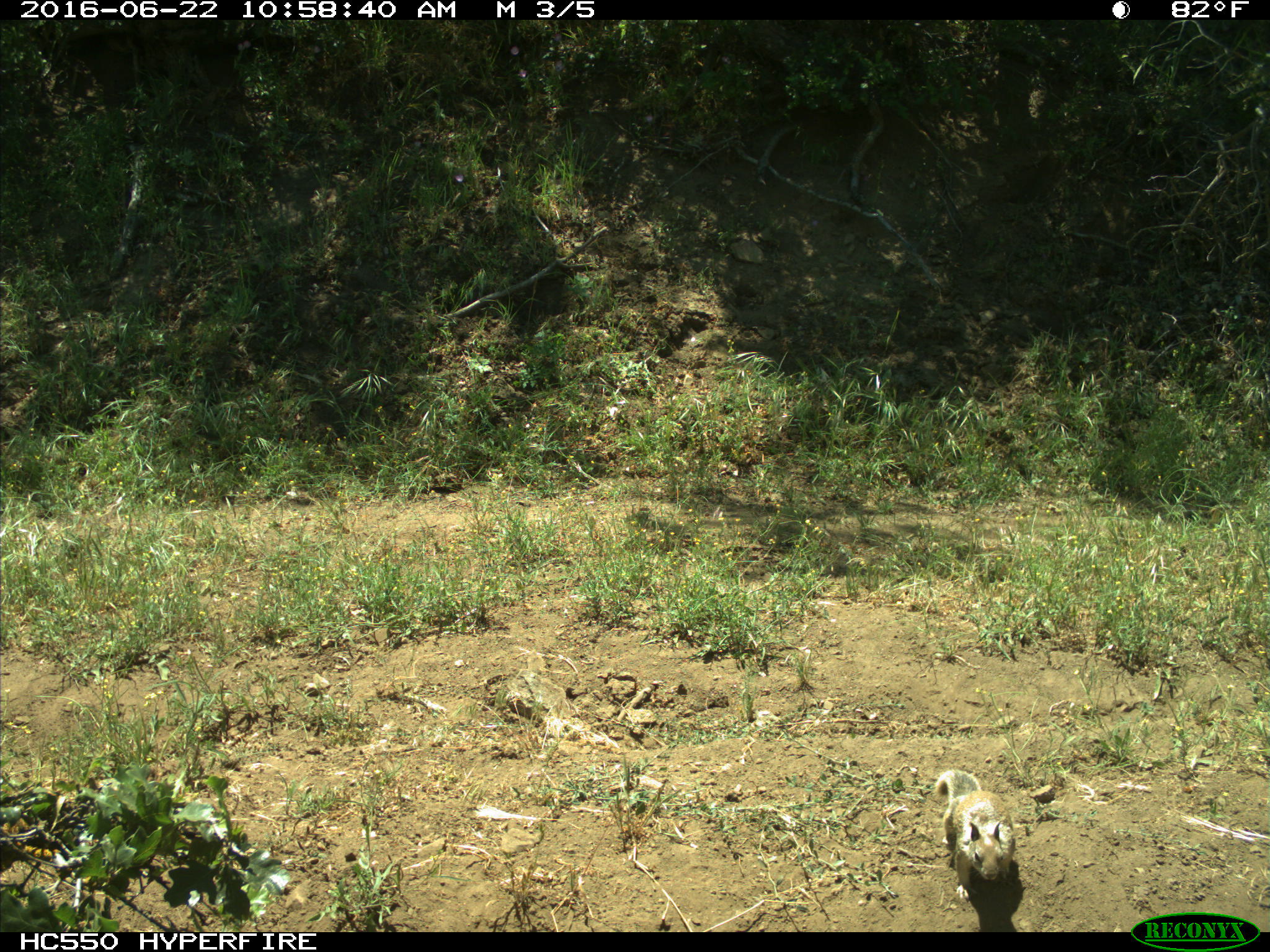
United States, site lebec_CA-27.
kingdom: Animalia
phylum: Chordata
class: Mammalia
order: Rodentia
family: Sciuridae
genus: Otospermophilus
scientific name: Otospermophilus beecheyi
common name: california ground squirrel